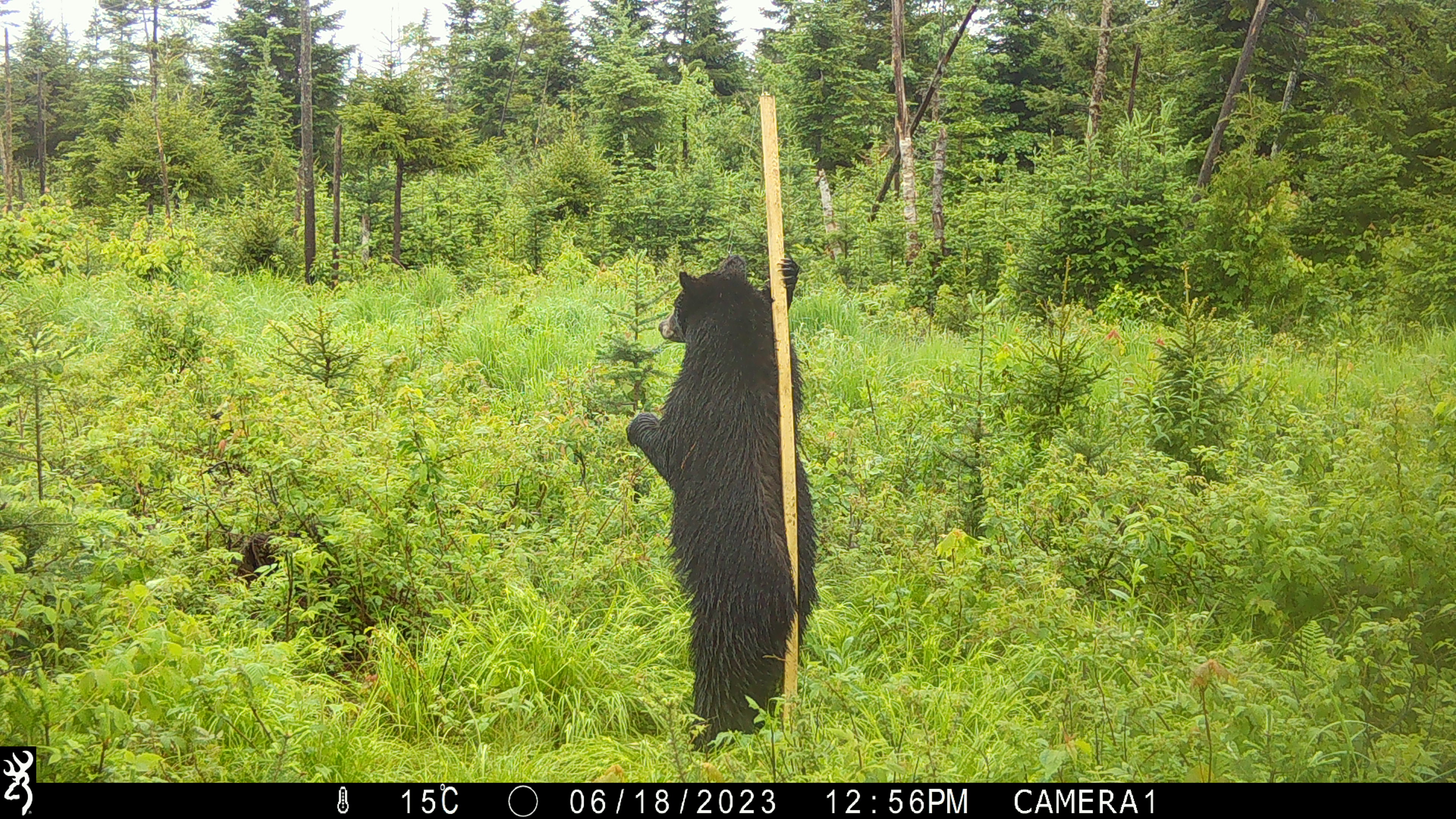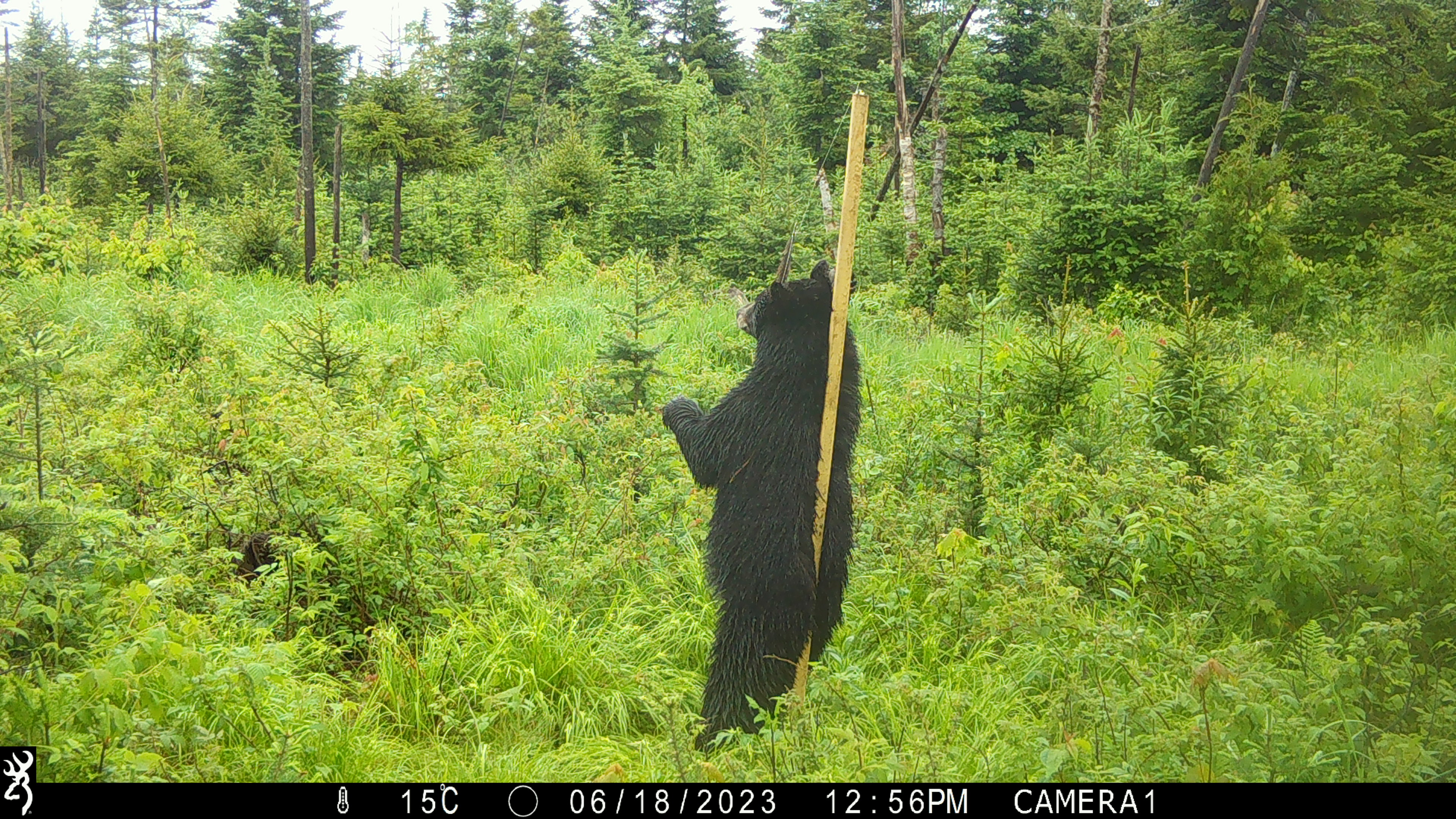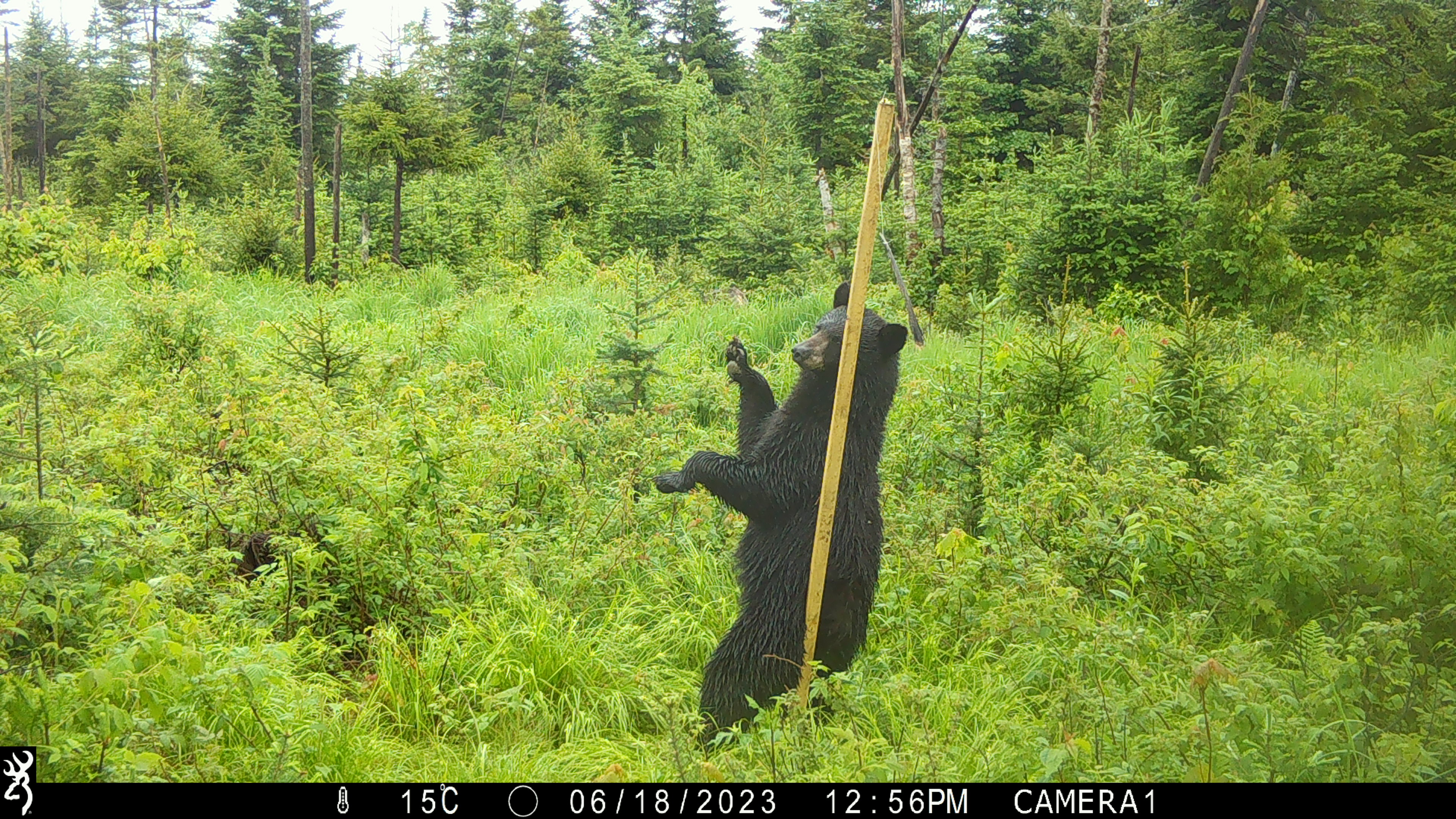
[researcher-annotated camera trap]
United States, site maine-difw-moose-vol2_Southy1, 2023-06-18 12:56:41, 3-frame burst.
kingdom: Animalia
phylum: Chordata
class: Mammalia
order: Carnivora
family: Ursidae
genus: Ursus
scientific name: Ursus americanus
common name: black bear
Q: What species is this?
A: Black bear (Ursus americanus).